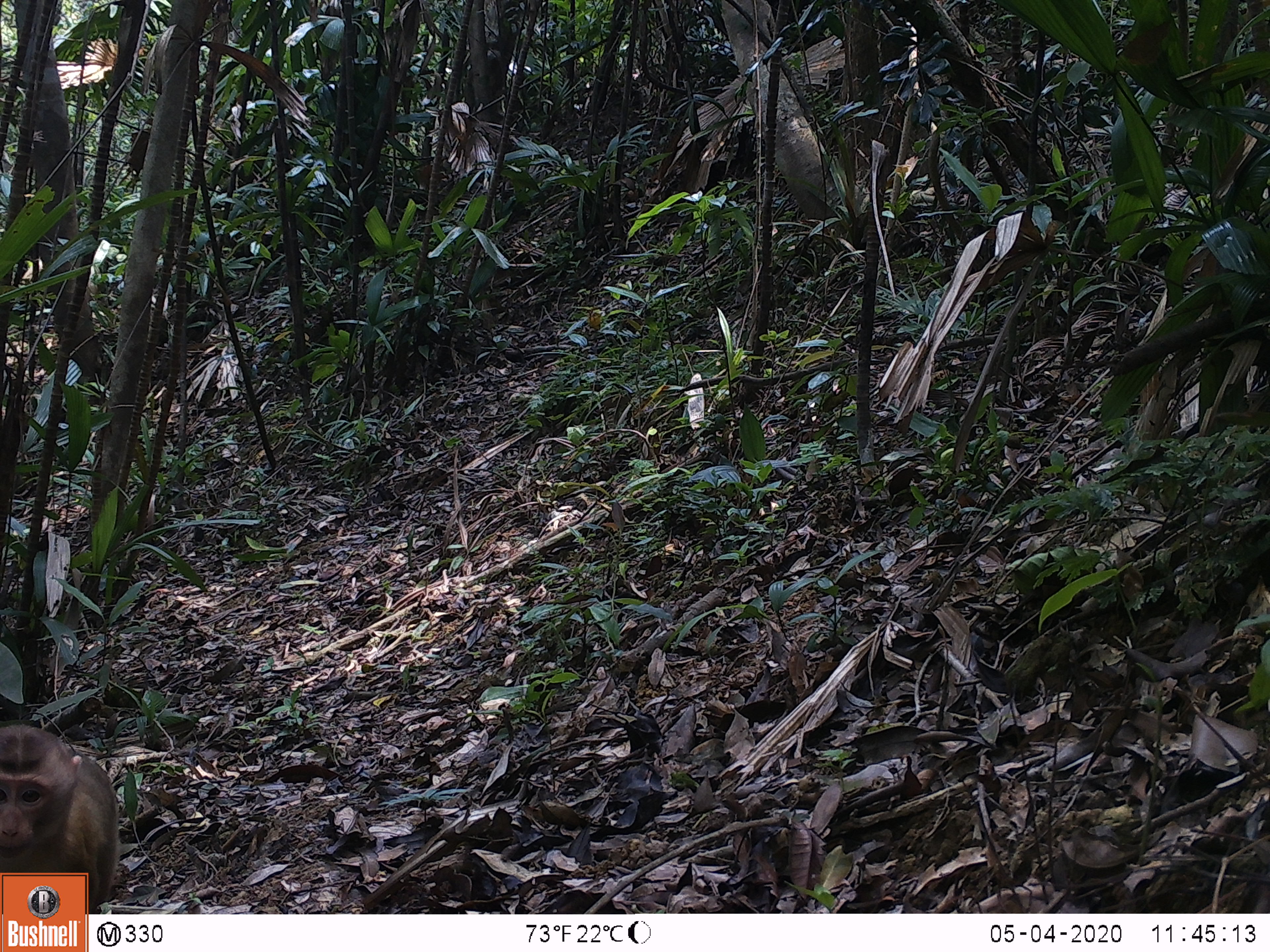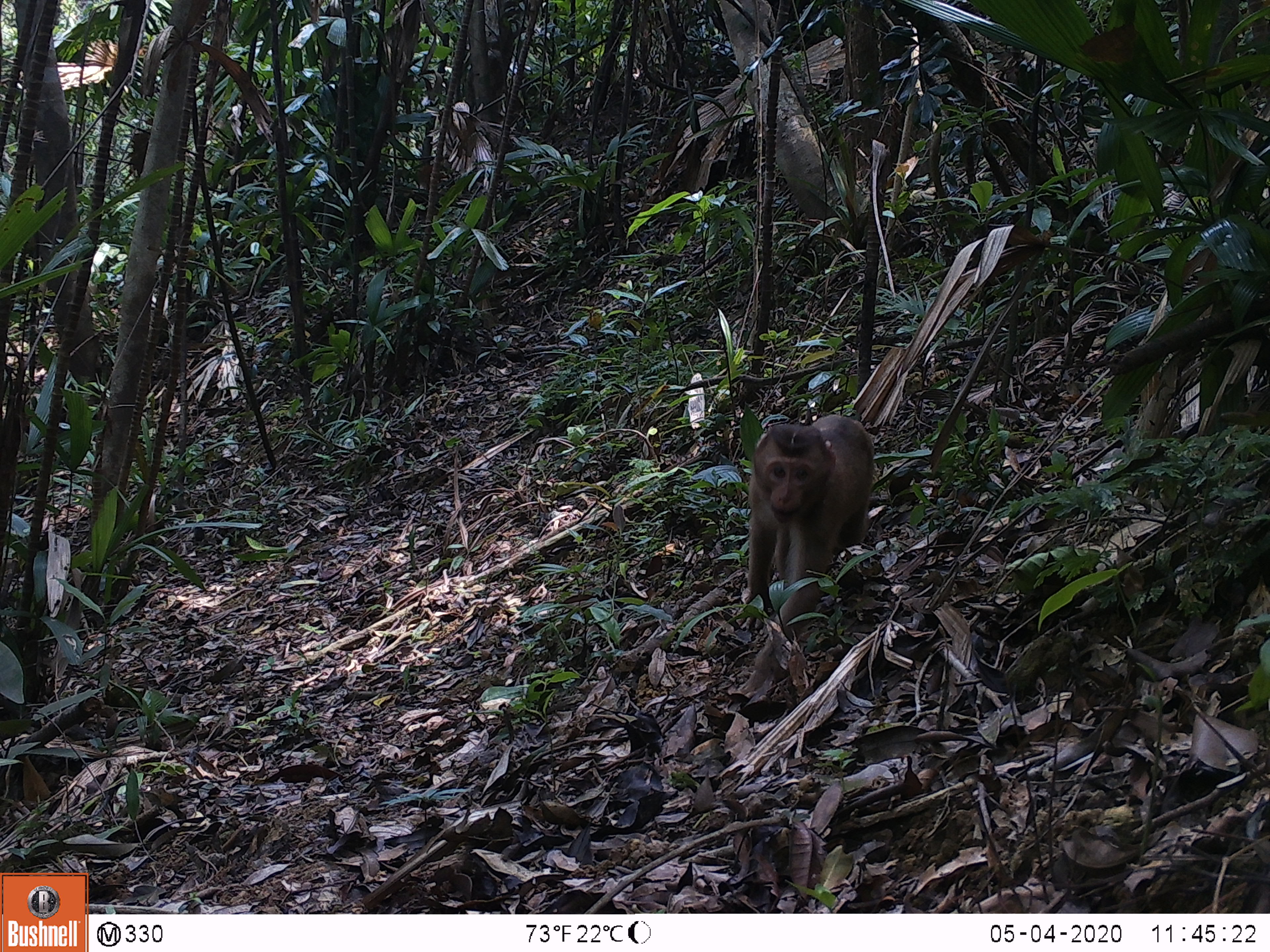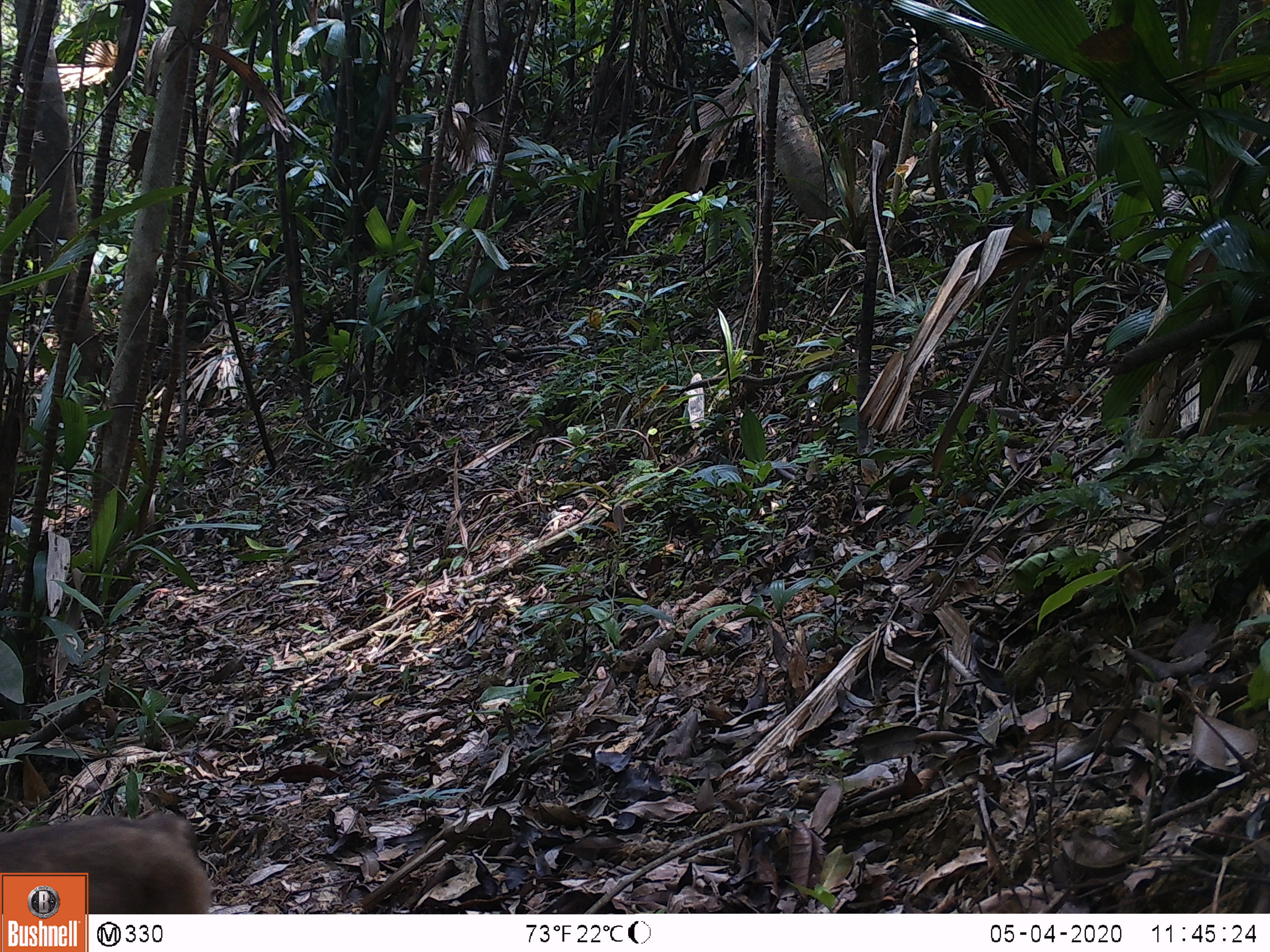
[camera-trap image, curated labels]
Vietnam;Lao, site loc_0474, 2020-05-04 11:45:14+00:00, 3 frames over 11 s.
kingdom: Animalia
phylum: Chordata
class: Mammalia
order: Primates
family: Cercopithecidae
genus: Macaca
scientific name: Macaca nemestrina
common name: pig-tailed macaque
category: pig tailed macaque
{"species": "pig tailed macaque (pig-tailed macaque) (Macaca nemestrina)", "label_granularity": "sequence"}